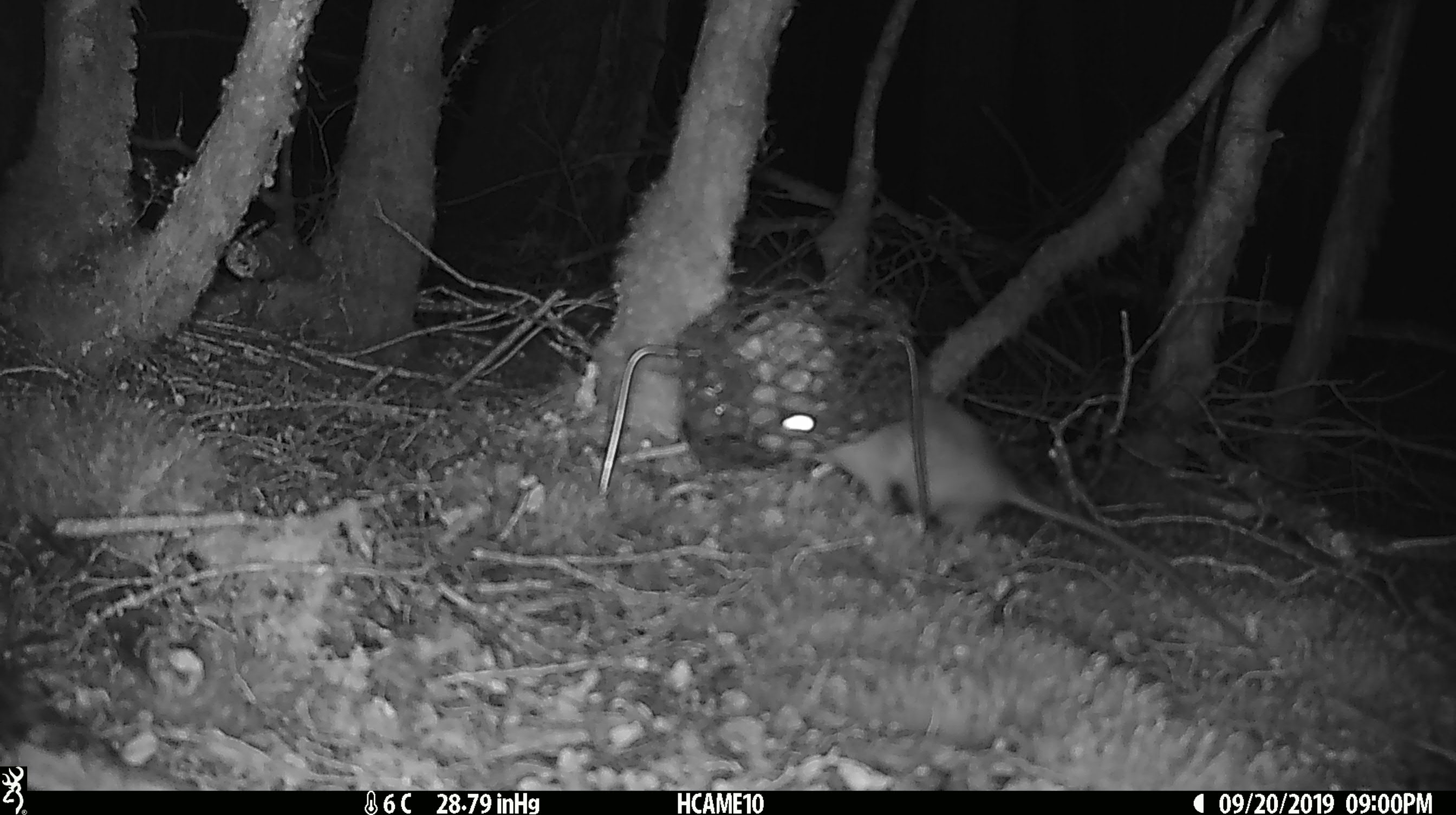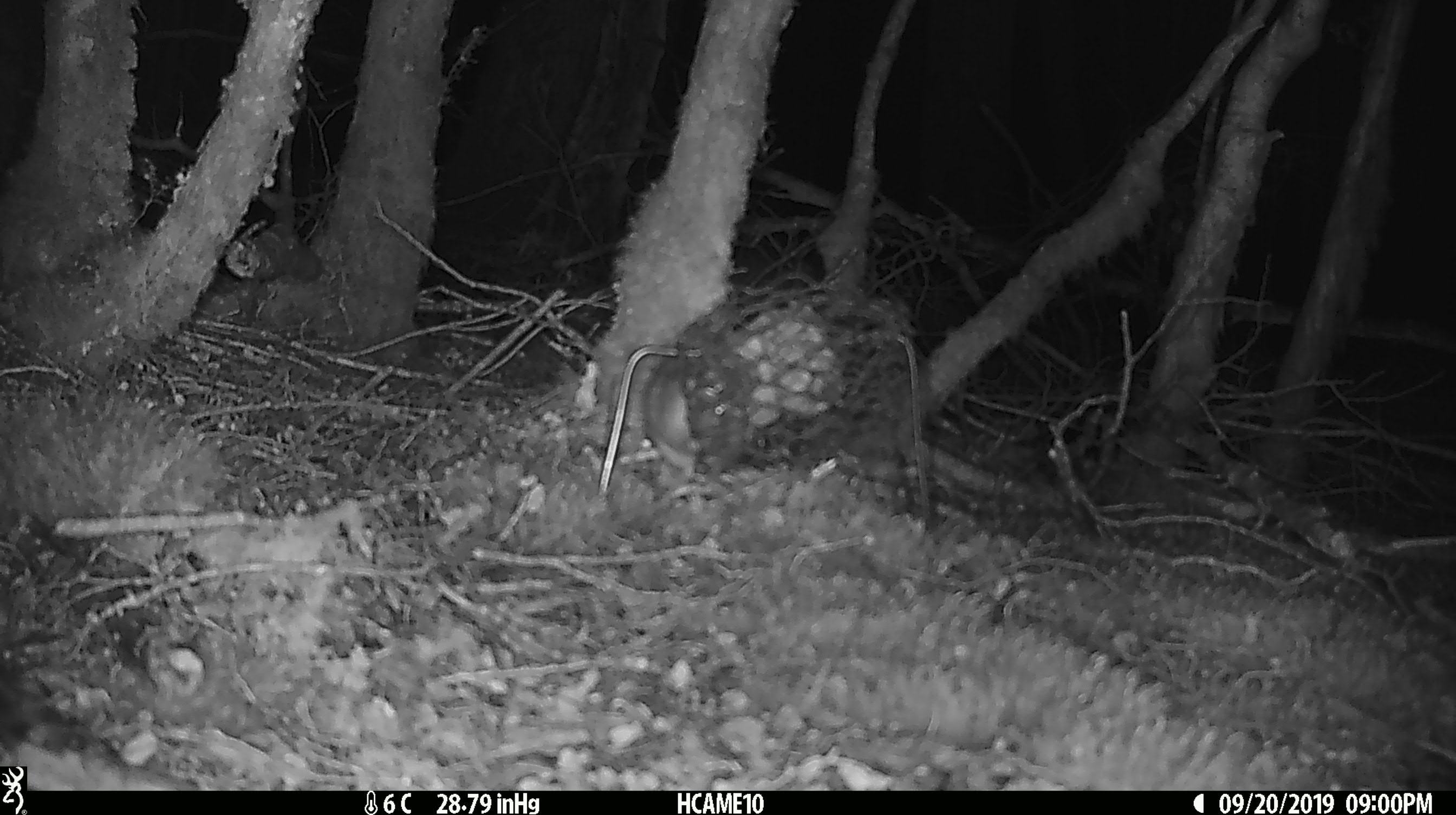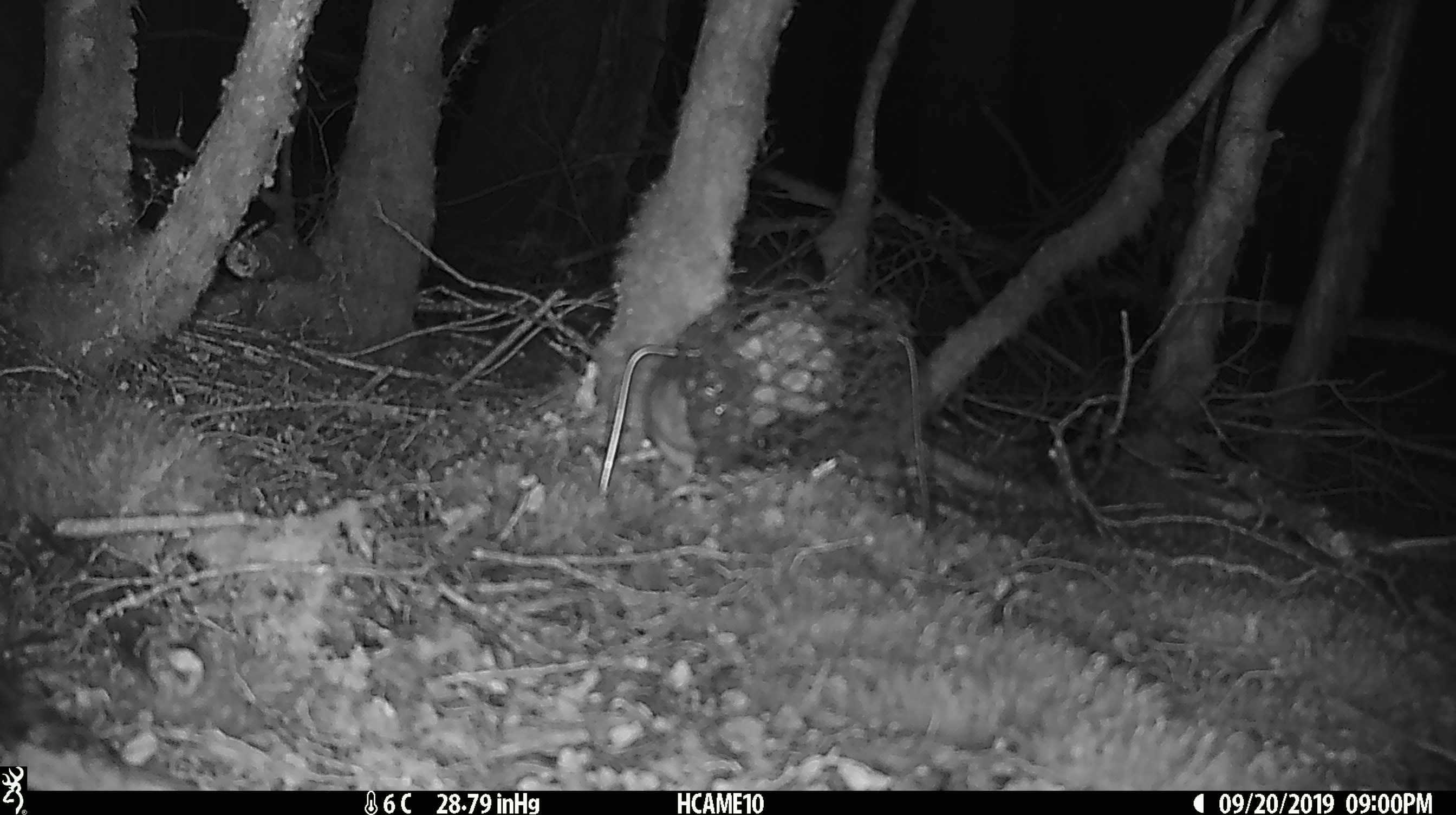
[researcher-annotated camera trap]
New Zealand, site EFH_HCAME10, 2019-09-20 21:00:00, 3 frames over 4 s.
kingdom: Animalia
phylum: Chordata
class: Mammalia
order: Rodentia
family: Muridae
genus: Rattus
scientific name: Rattus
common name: rat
Rat (Rattus).